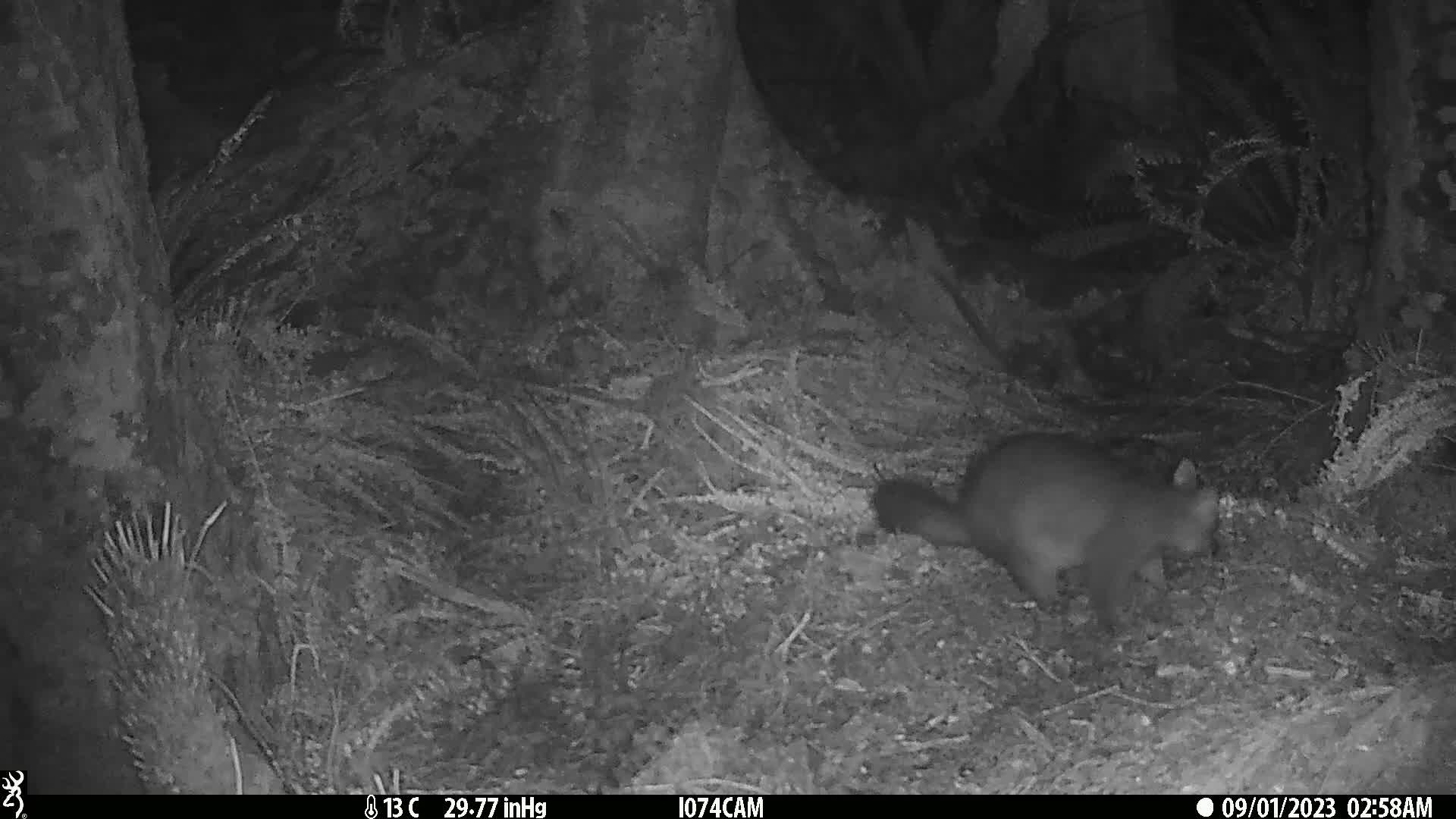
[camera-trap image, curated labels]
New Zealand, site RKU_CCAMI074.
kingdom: Animalia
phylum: Chordata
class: Mammalia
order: Diprotodontia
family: Phalangeridae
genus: Trichosurus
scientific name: Trichosurus vulpecula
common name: common brushtail possum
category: possum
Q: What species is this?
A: Possum (common brushtail possum) (Trichosurus vulpecula).